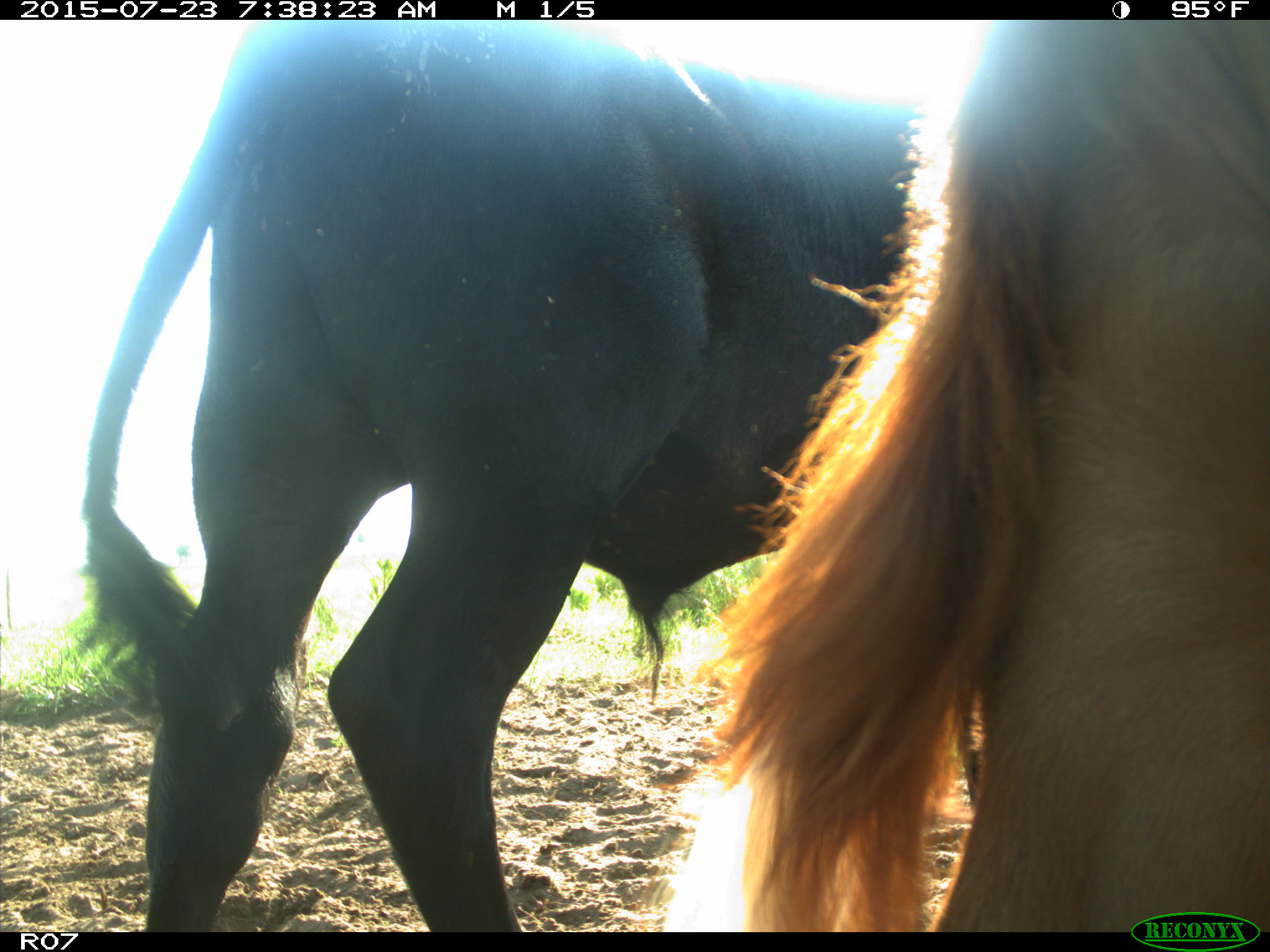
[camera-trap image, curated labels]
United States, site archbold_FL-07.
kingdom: Animalia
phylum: Chordata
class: Mammalia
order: Artiodactyla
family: Bovidae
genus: Bos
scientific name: Bos taurus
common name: domestic cow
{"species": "Bos taurus (domestic cow)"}